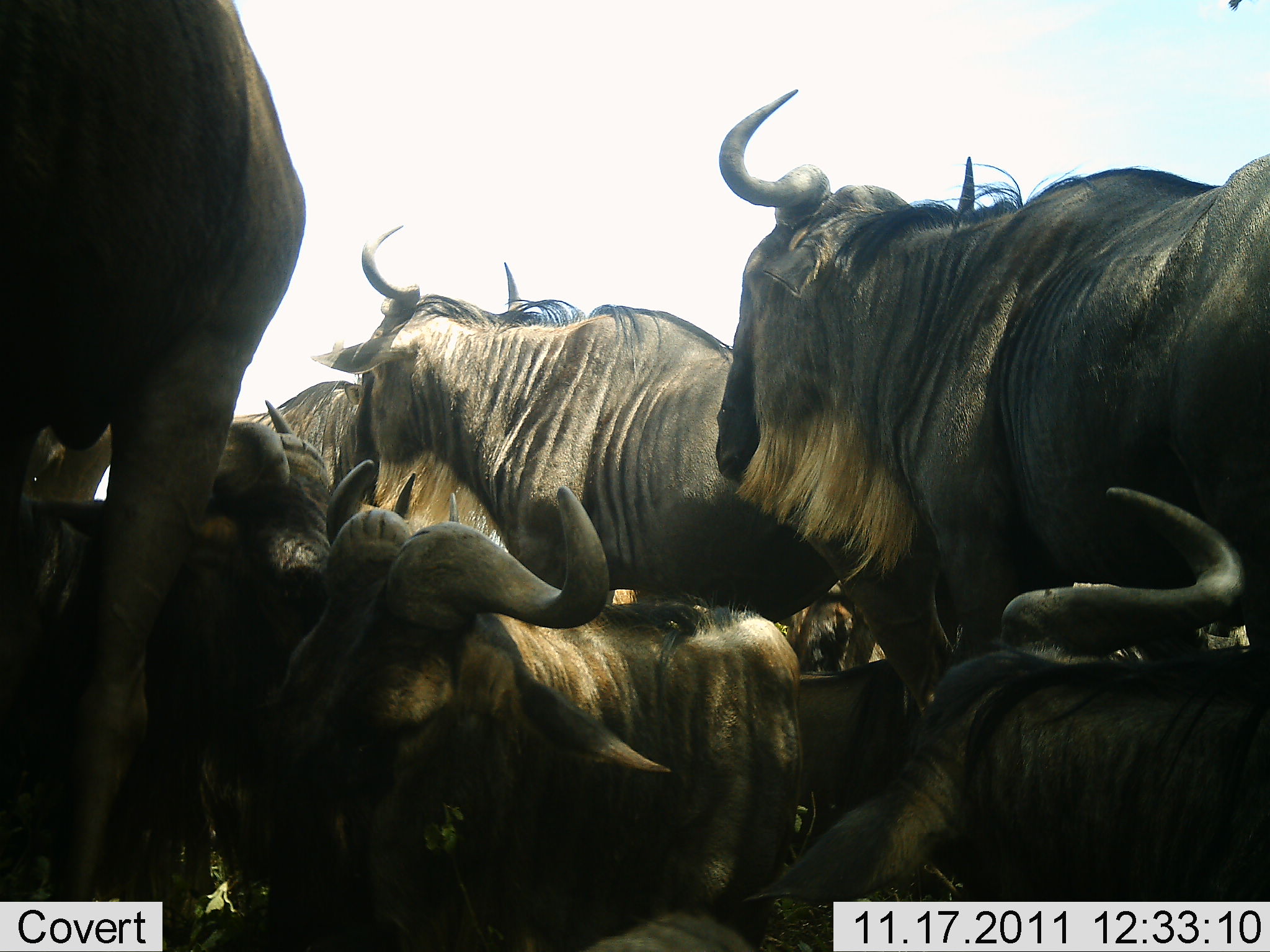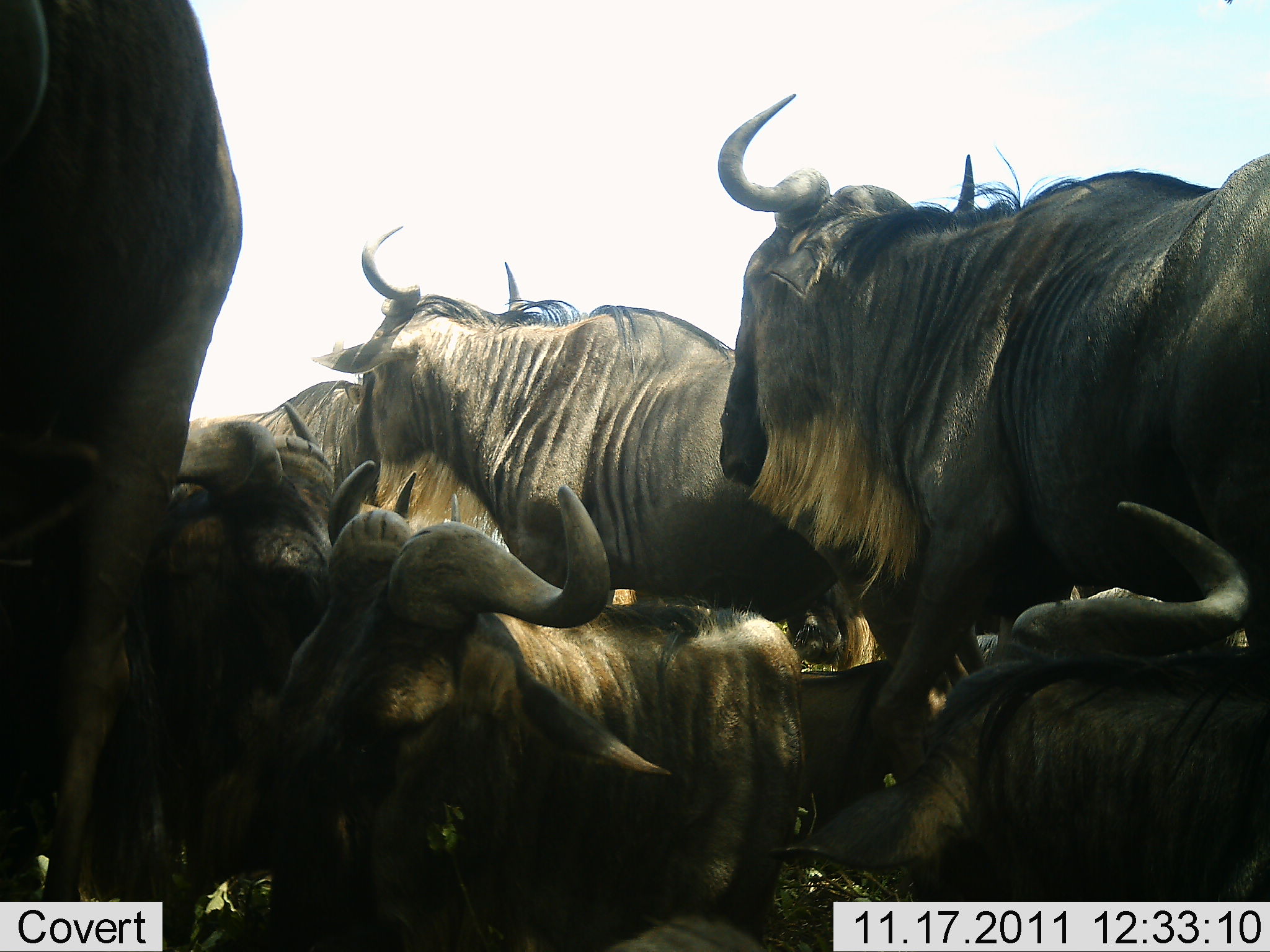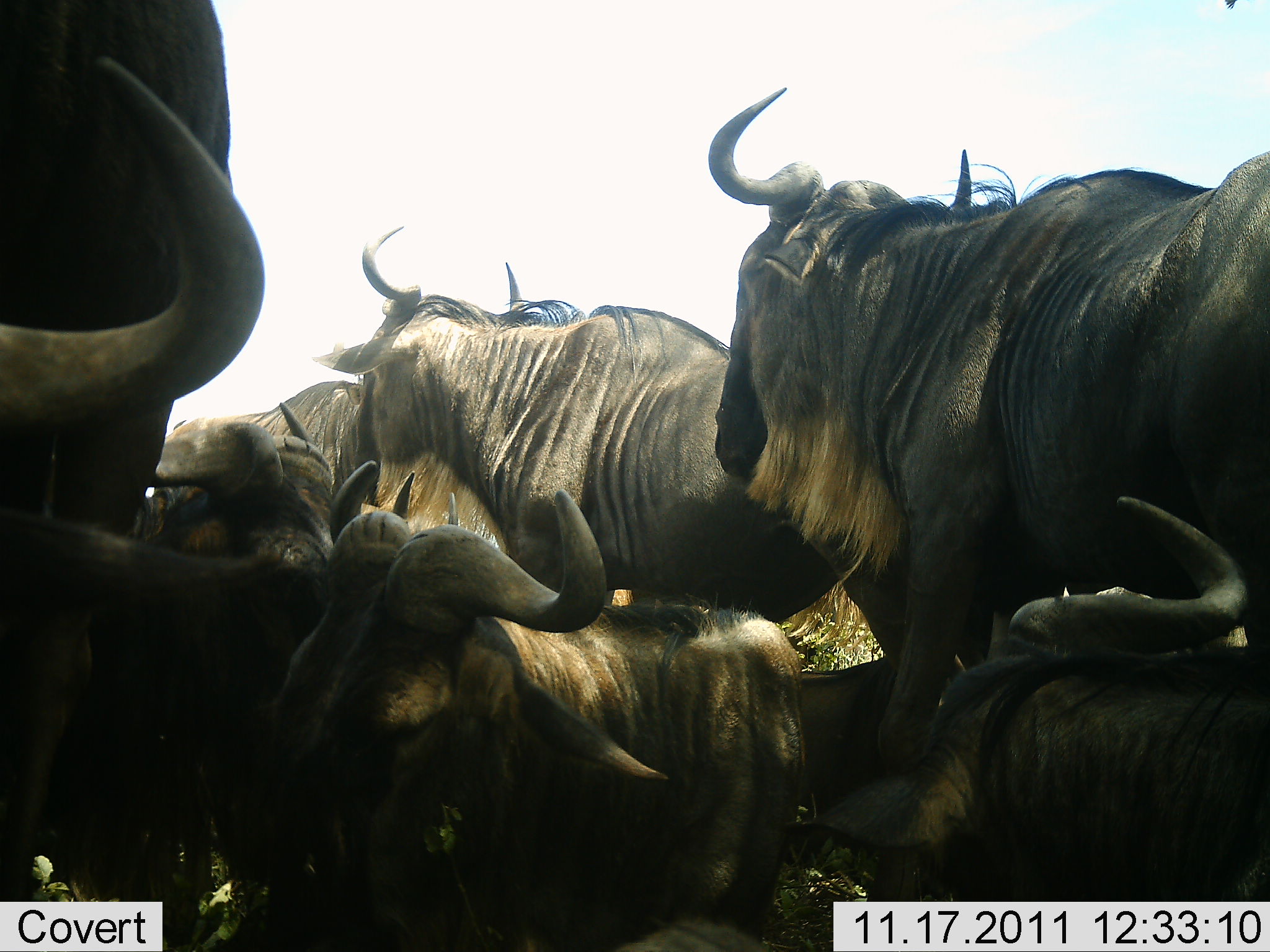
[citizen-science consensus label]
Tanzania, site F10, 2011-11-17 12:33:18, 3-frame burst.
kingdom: Animalia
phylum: Chordata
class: Mammalia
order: Artiodactyla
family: Bovidae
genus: Connochaetes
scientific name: Connochaetes taurinus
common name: blue wildebeest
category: wildebeest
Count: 7.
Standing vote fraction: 47%.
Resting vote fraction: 67%.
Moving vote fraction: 7%.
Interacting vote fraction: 33%.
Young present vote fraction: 7%.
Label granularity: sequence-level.